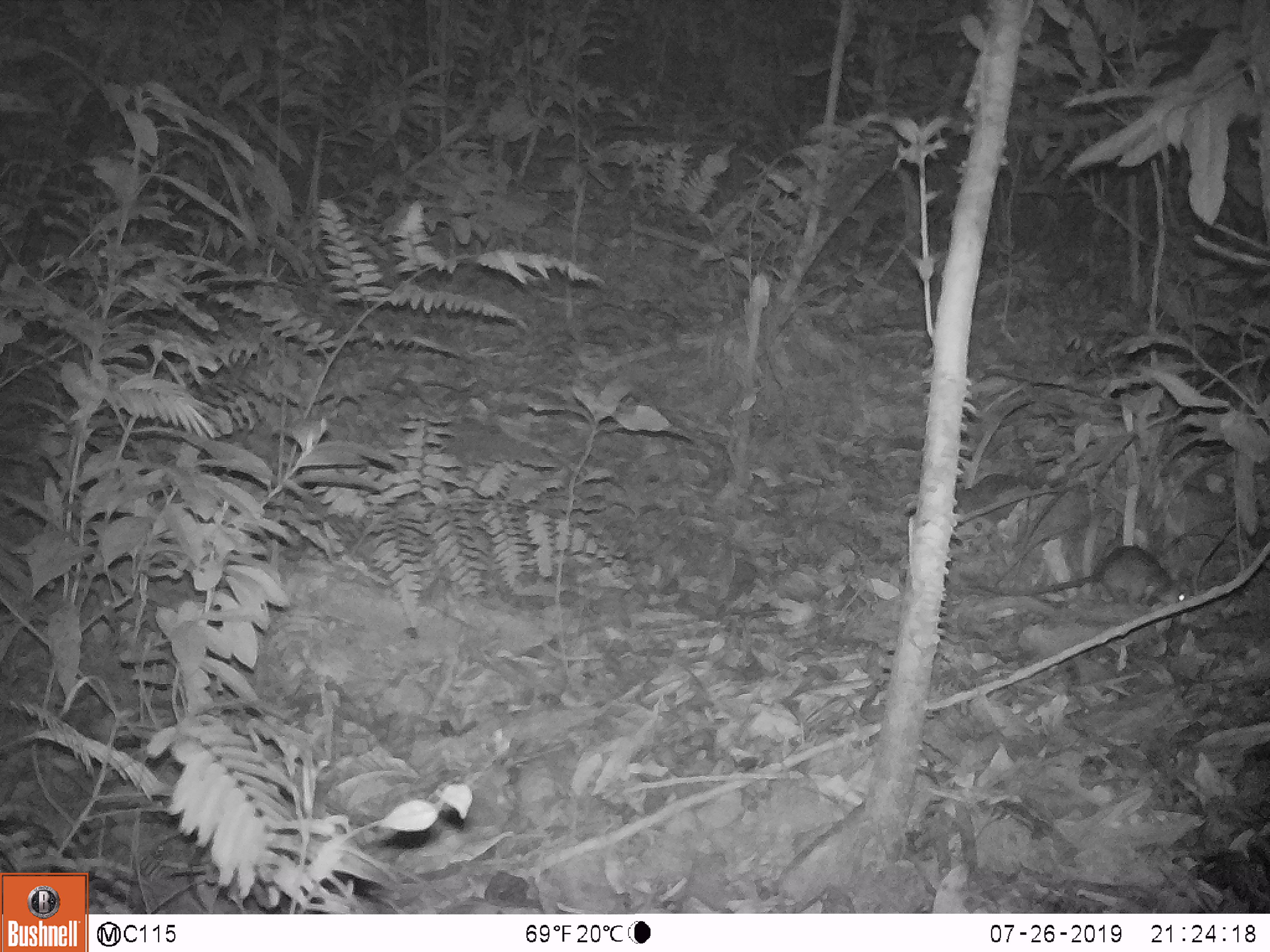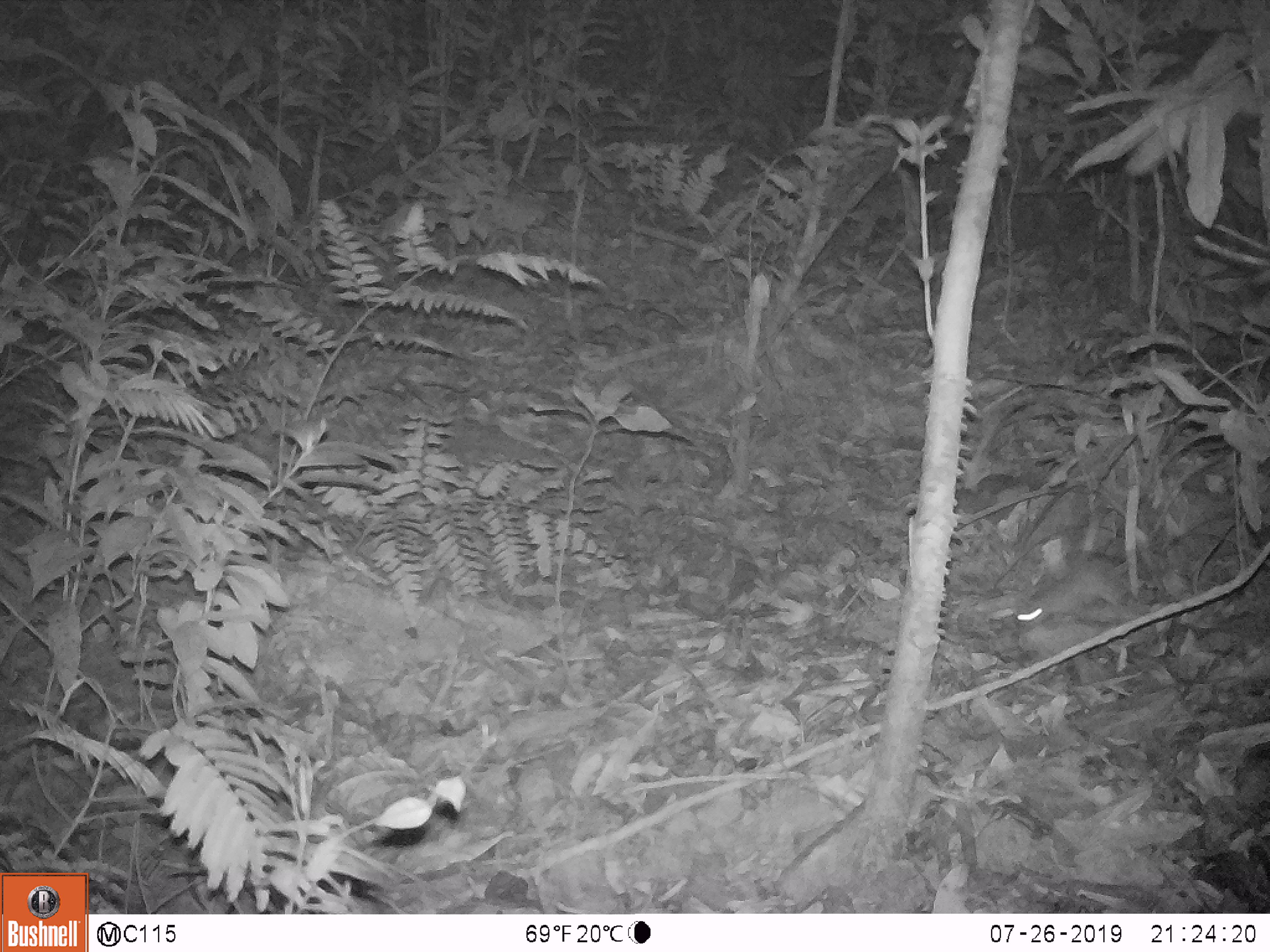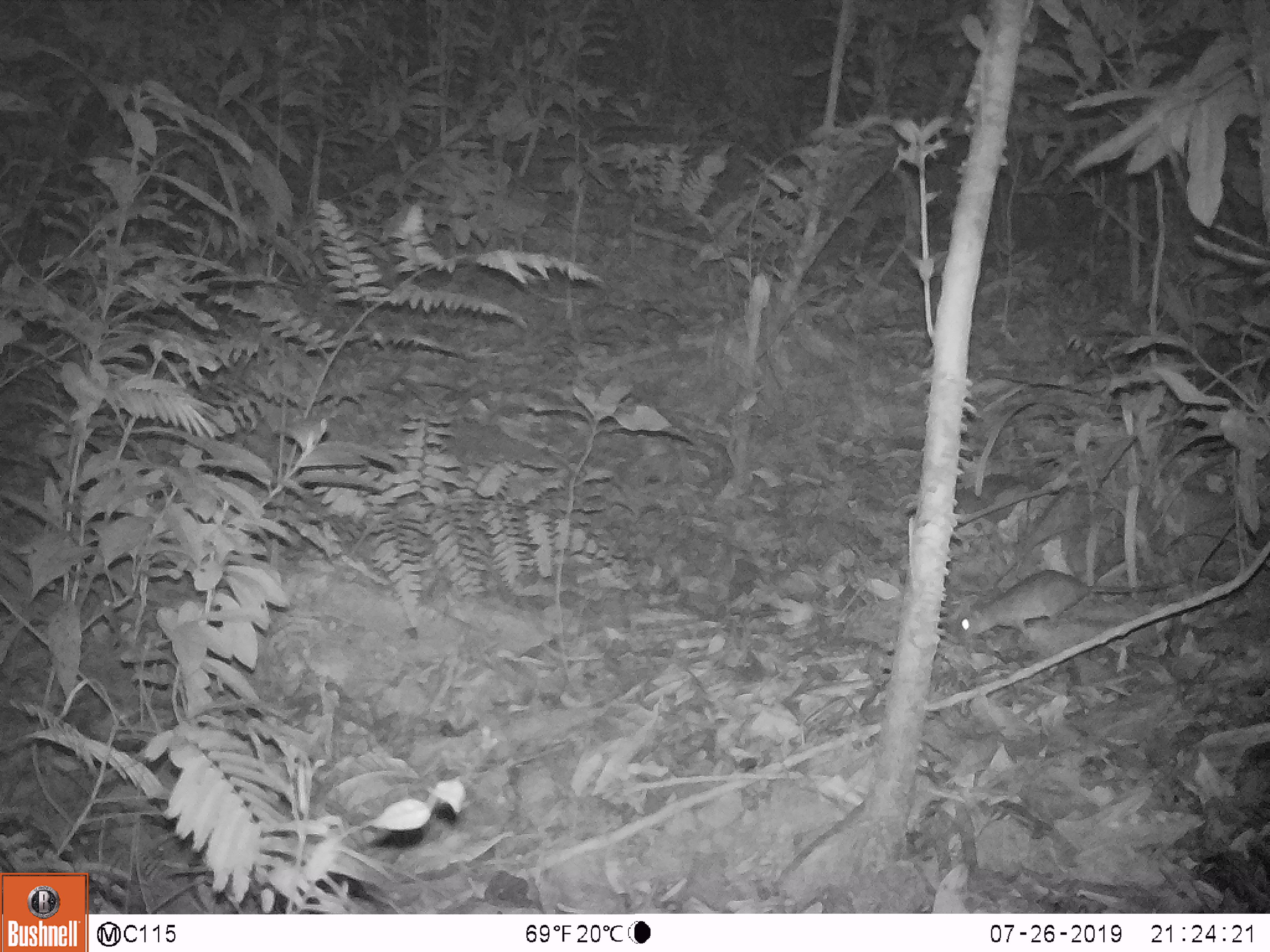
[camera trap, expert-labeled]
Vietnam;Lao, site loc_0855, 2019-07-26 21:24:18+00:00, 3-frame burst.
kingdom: Animalia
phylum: Chordata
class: Mammalia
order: Rodentia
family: Muridae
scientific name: Muridae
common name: old-world mice and rats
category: unidentified murid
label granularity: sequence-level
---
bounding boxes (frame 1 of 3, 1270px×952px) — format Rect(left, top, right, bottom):
unidentified murid: Rect(965, 546, 1194, 606)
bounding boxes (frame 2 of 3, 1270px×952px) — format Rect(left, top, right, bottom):
unidentified murid: Rect(1014, 555, 1149, 629)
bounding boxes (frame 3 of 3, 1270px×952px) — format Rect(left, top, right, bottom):
unidentified murid: Rect(956, 568, 1190, 641)